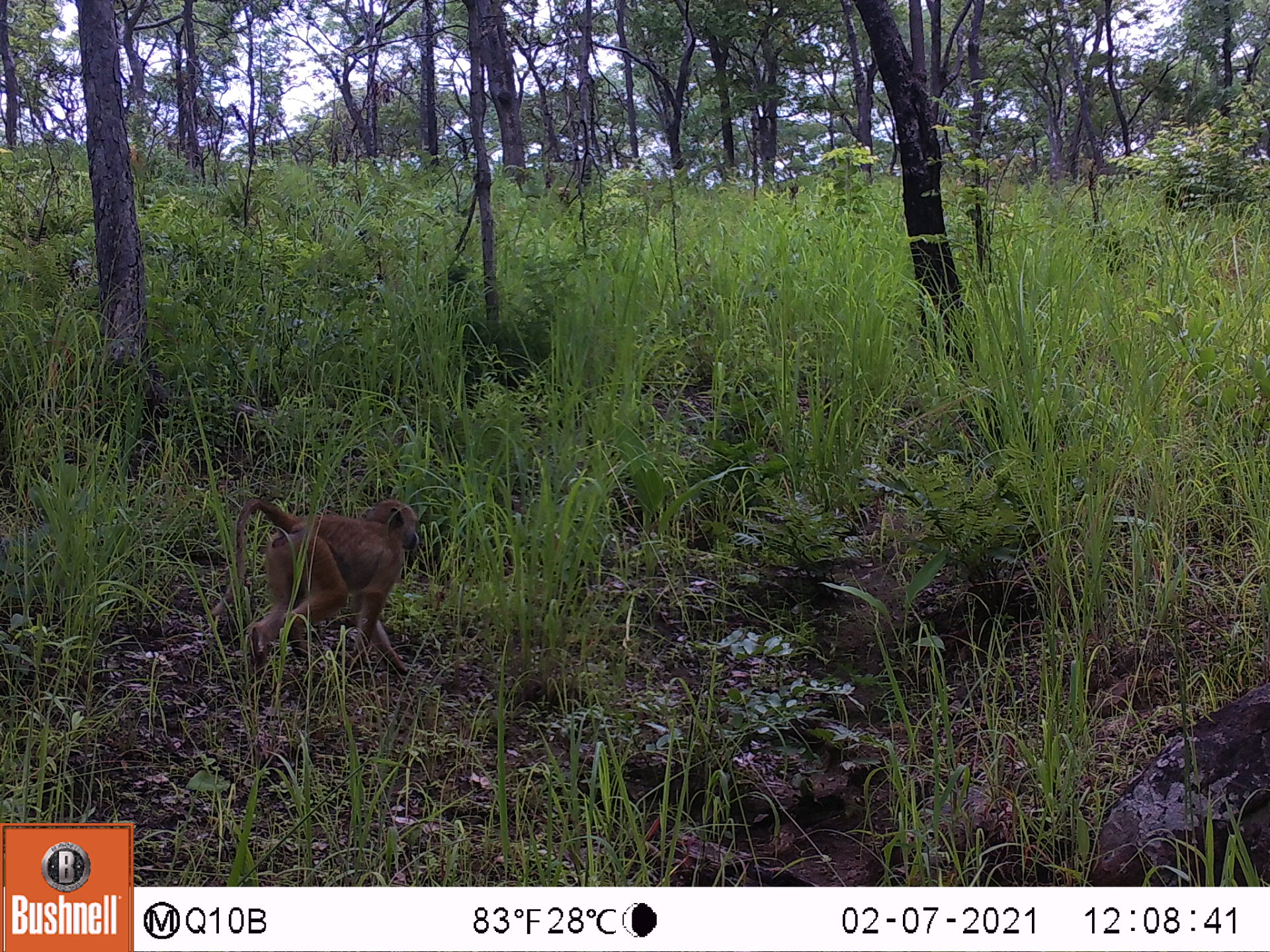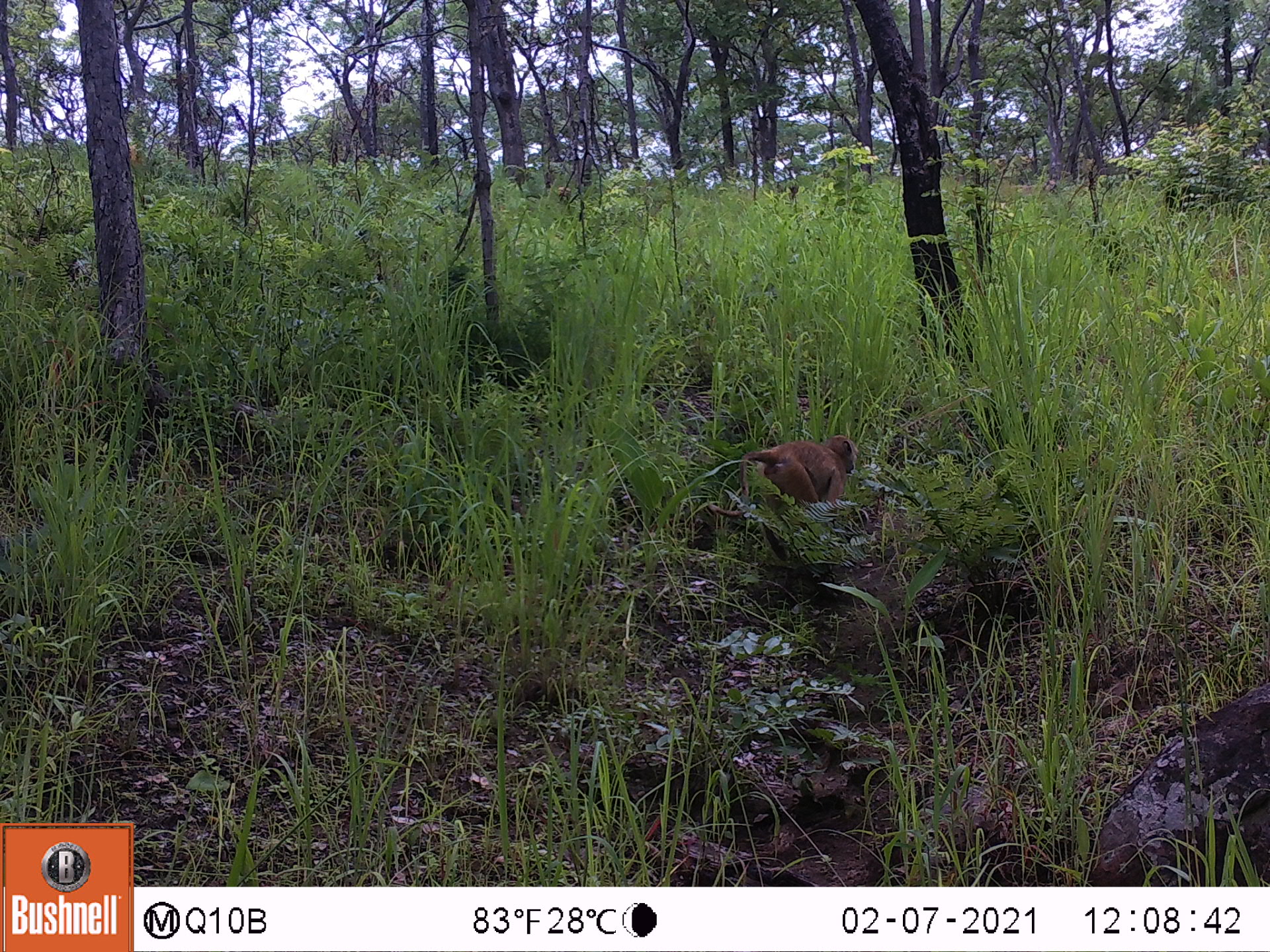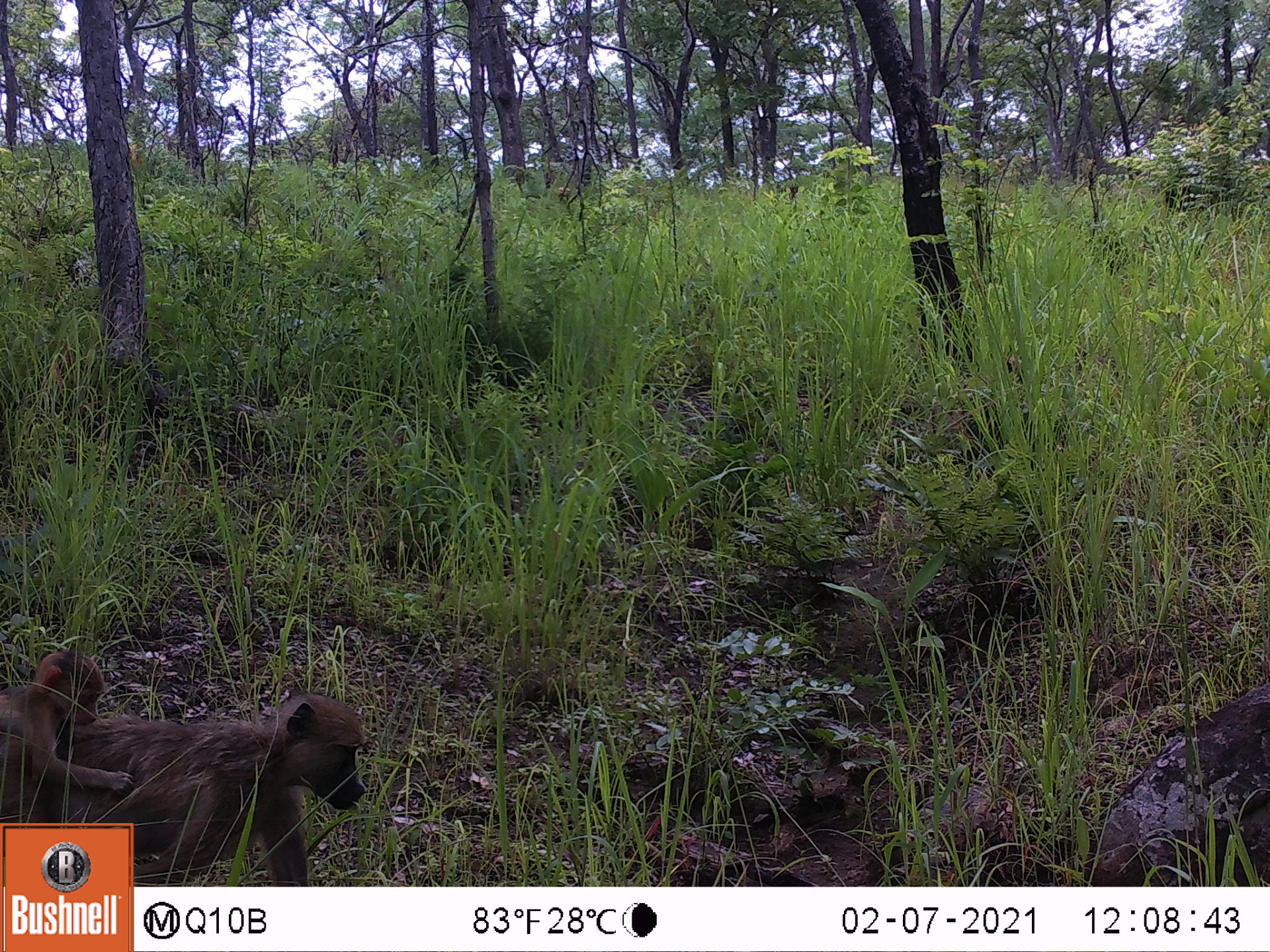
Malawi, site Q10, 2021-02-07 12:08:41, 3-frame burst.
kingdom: Animalia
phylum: Chordata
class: Mammalia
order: Primates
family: Cercopithecidae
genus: Papio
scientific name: Papio cynocephalus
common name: yellow baboon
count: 1